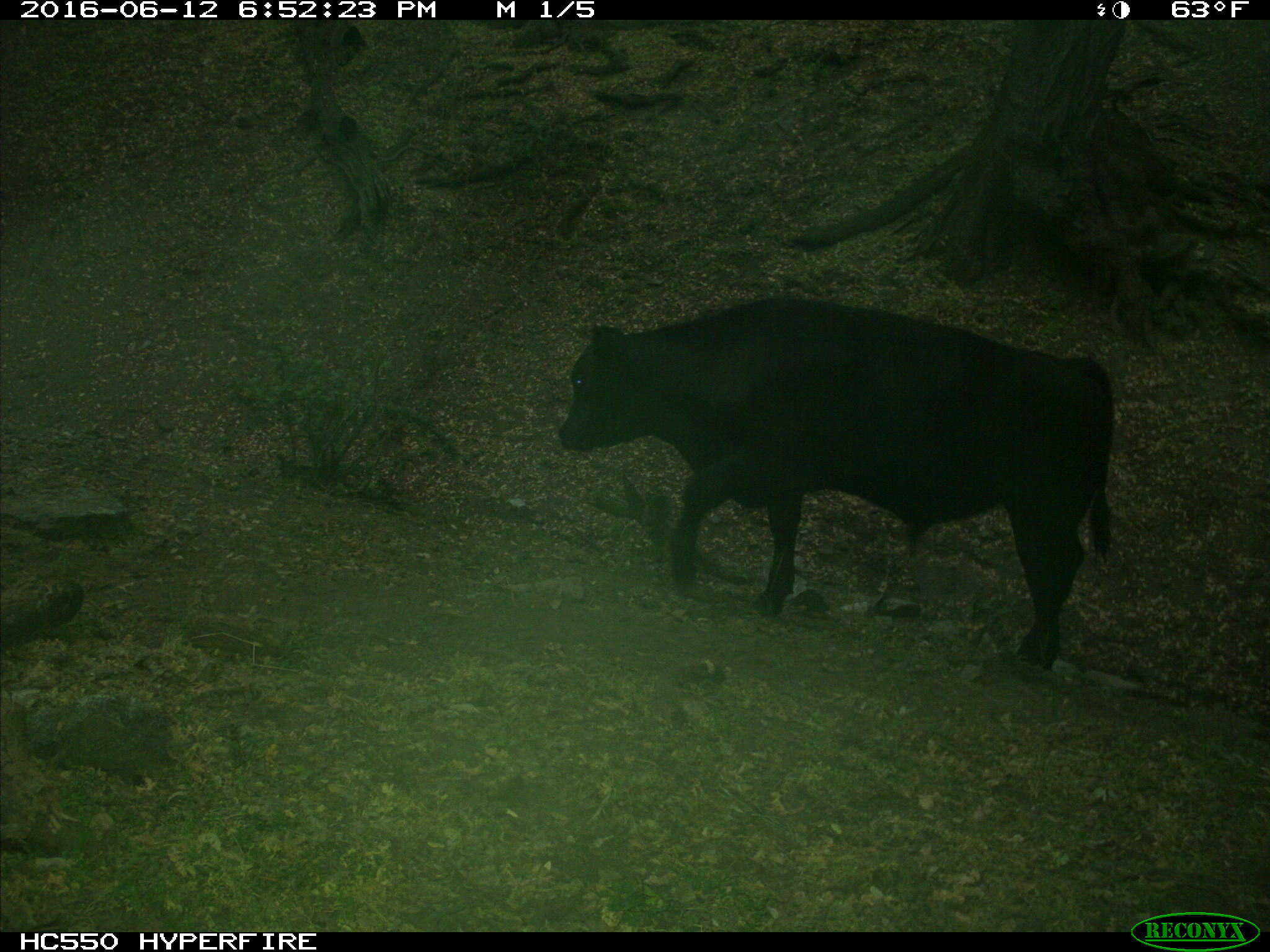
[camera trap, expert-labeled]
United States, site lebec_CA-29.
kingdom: Animalia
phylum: Chordata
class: Mammalia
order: Artiodactyla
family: Bovidae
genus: Bos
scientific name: Bos taurus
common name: domestic cow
Bos taurus (domestic cow).